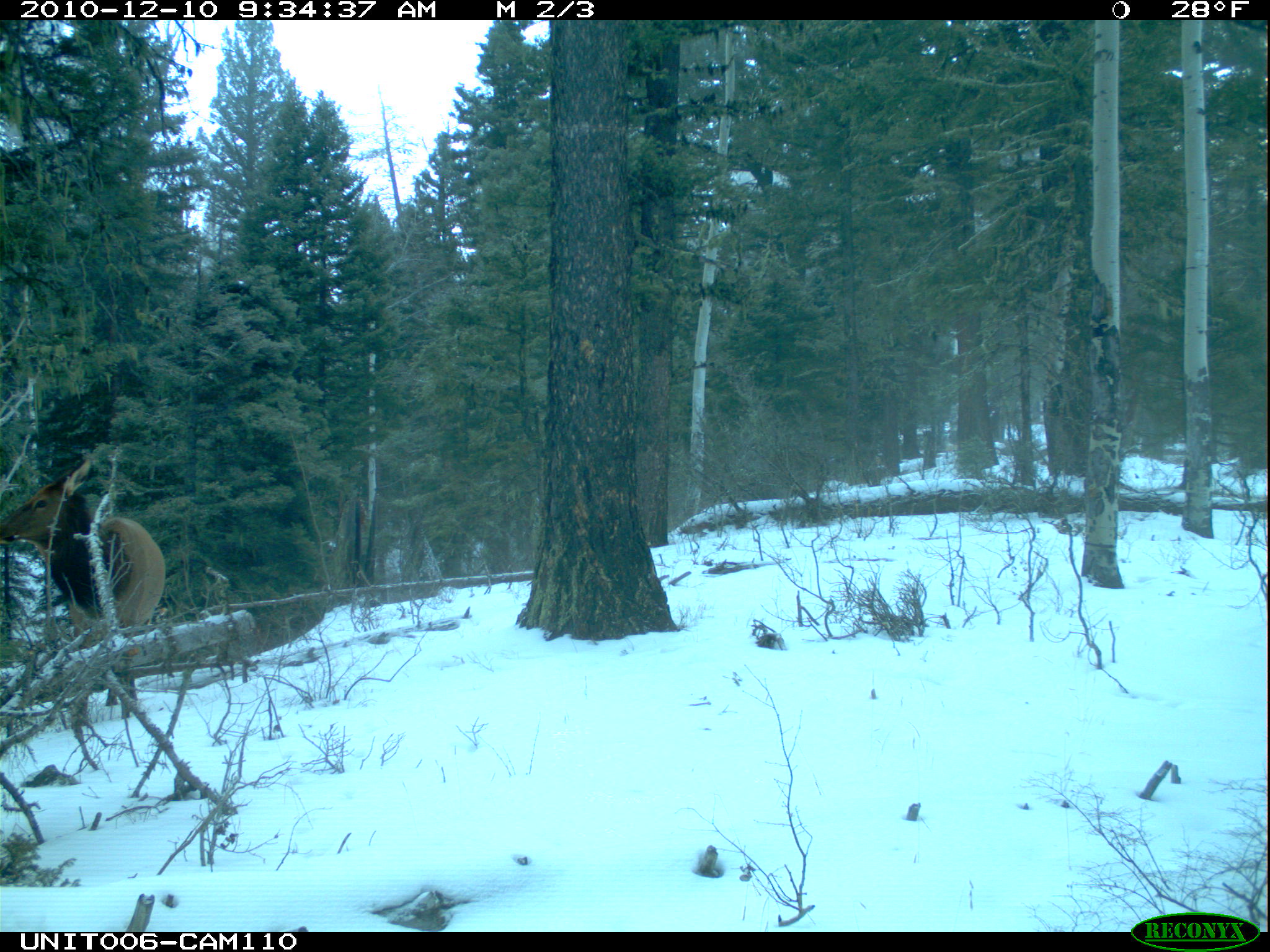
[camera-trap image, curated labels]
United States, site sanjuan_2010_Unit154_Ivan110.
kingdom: Animalia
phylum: Chordata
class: Mammalia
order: Artiodactyla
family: Cervidae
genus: Cervus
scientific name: Cervus elaphus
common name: red deer